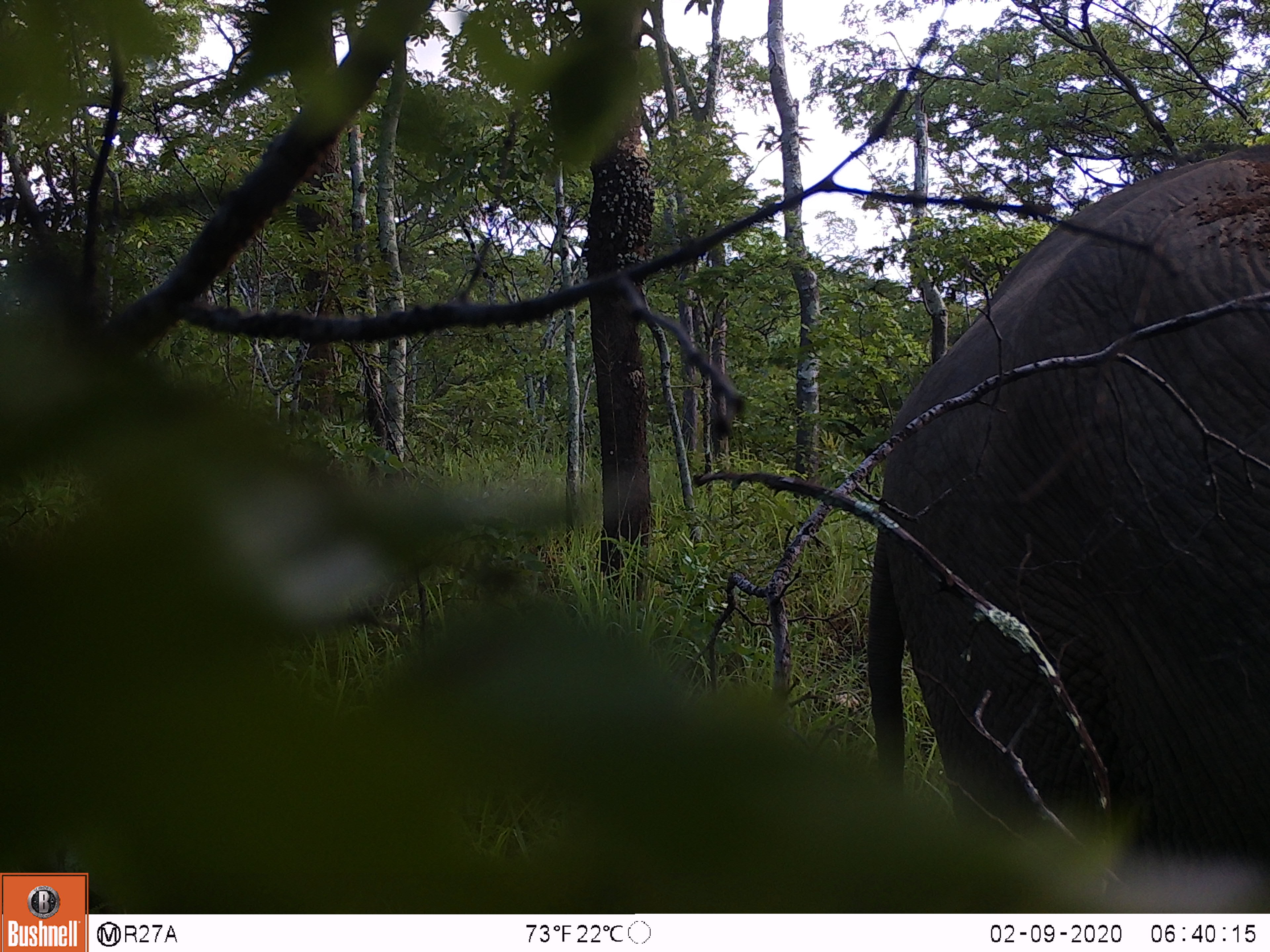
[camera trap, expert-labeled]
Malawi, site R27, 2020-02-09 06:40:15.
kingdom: Animalia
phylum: Chordata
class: Mammalia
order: Proboscidea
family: Elephantidae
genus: Loxodonta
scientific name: Loxodonta africana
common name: african savanna elephant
African savanna elephant (Loxodonta africana), count 1.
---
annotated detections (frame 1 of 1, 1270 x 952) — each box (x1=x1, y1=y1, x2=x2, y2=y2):
african savanna elephant: (x1=852, y1=135, x2=1269, y2=914)